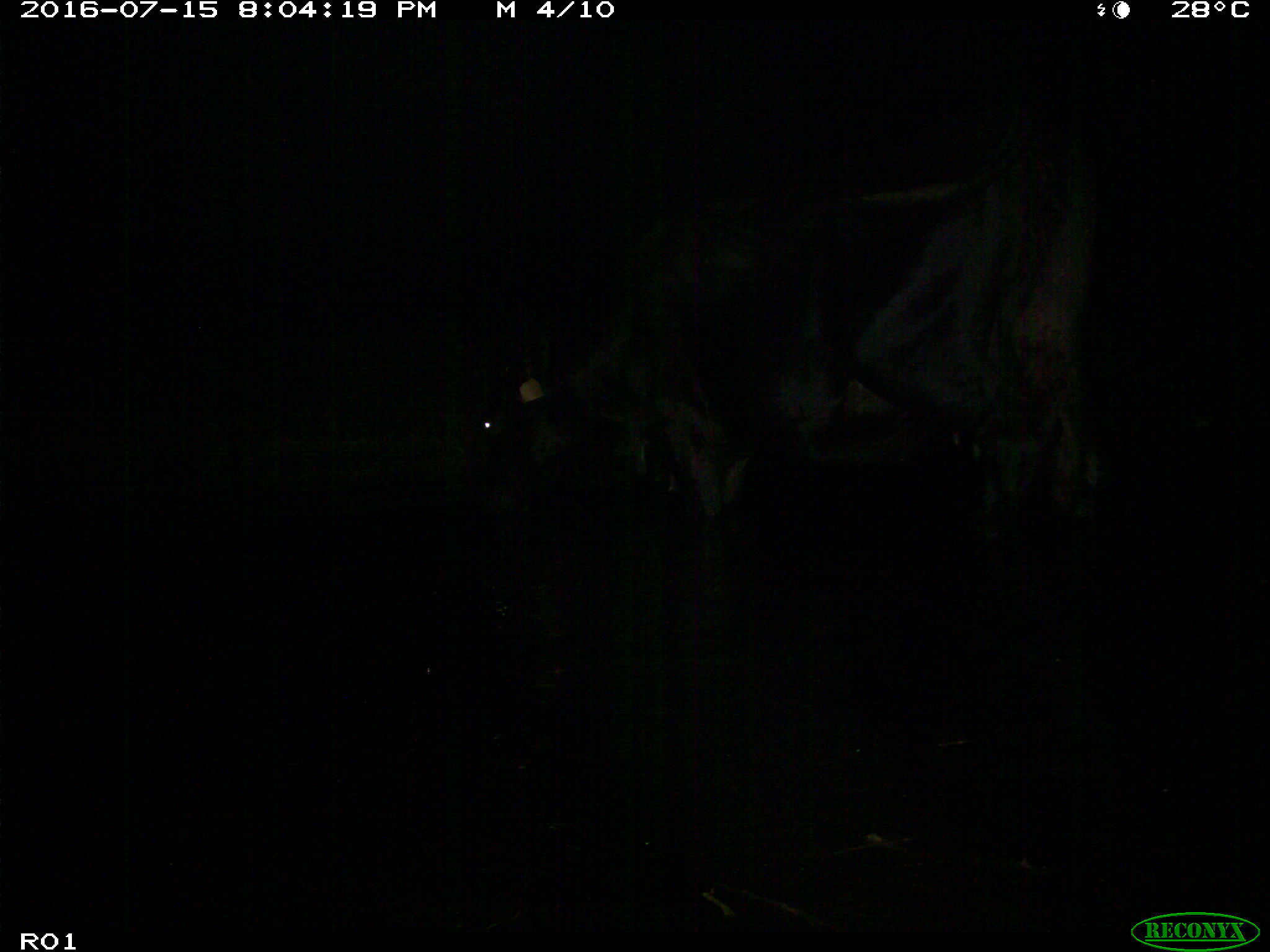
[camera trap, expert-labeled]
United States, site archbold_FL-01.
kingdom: Animalia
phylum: Chordata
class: Mammalia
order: Artiodactyla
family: Bovidae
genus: Bos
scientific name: Bos taurus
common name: domestic cow